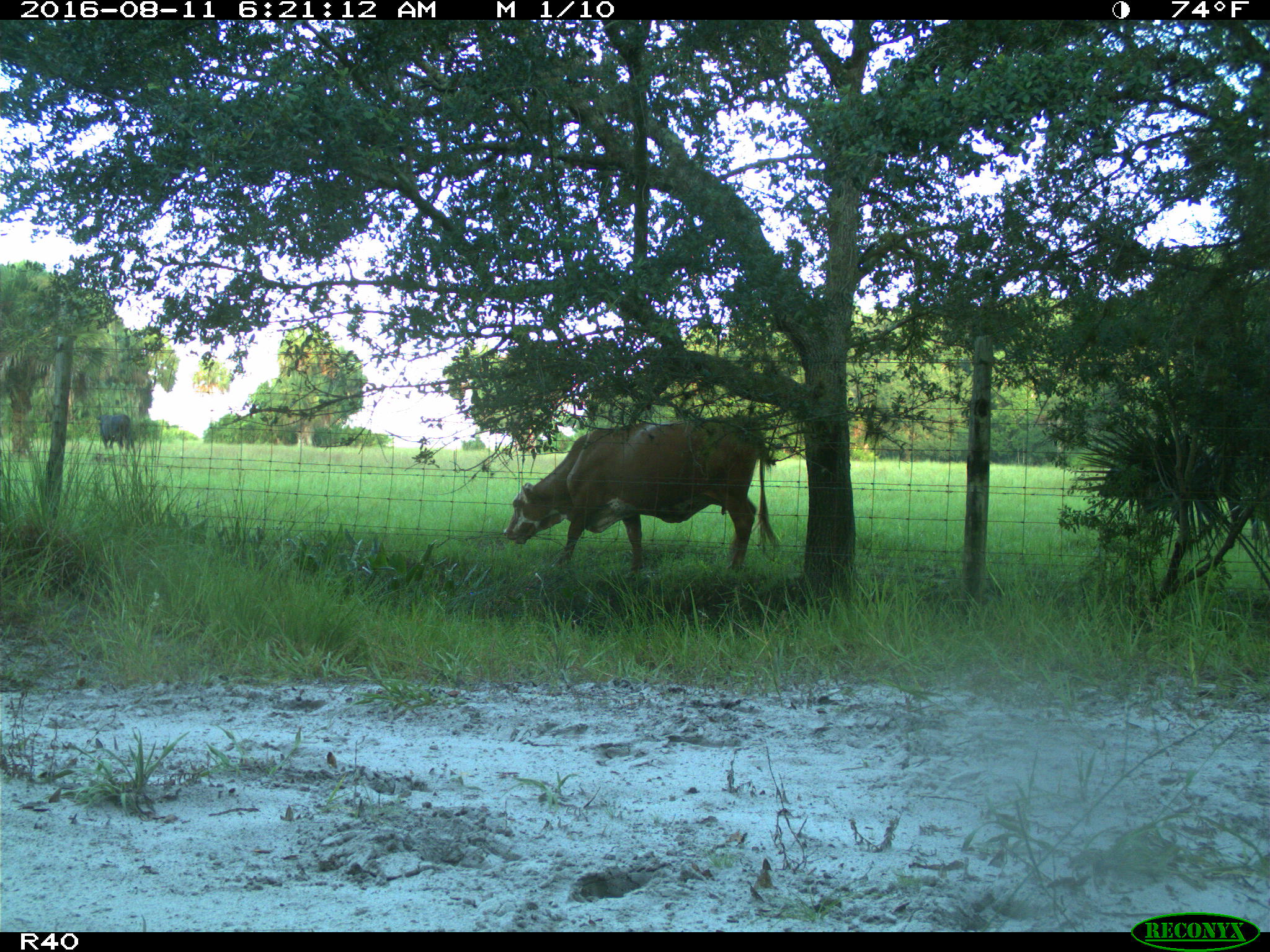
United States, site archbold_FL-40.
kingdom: Animalia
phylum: Chordata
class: Mammalia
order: Artiodactyla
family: Bovidae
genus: Bos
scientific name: Bos taurus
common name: domestic cow